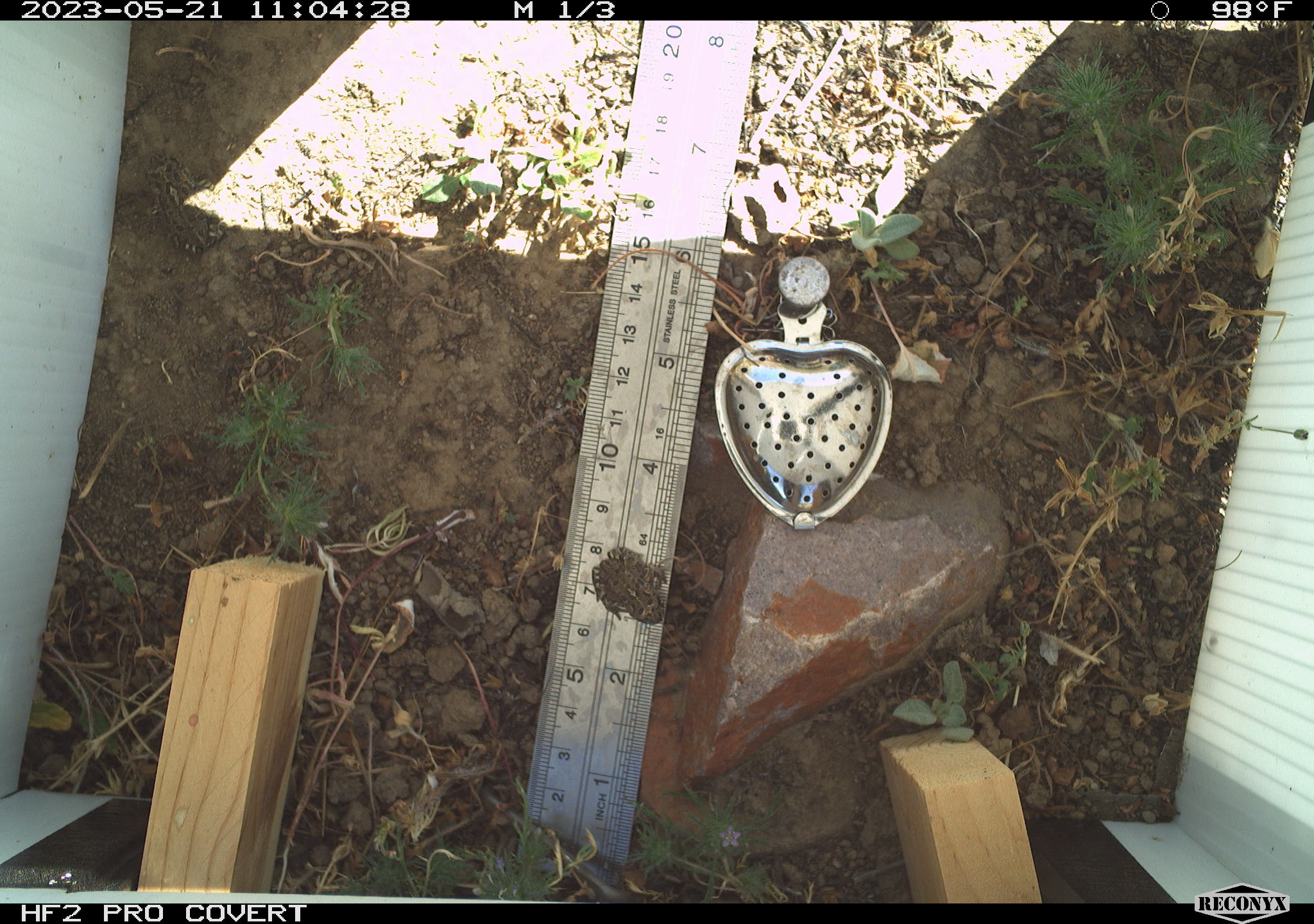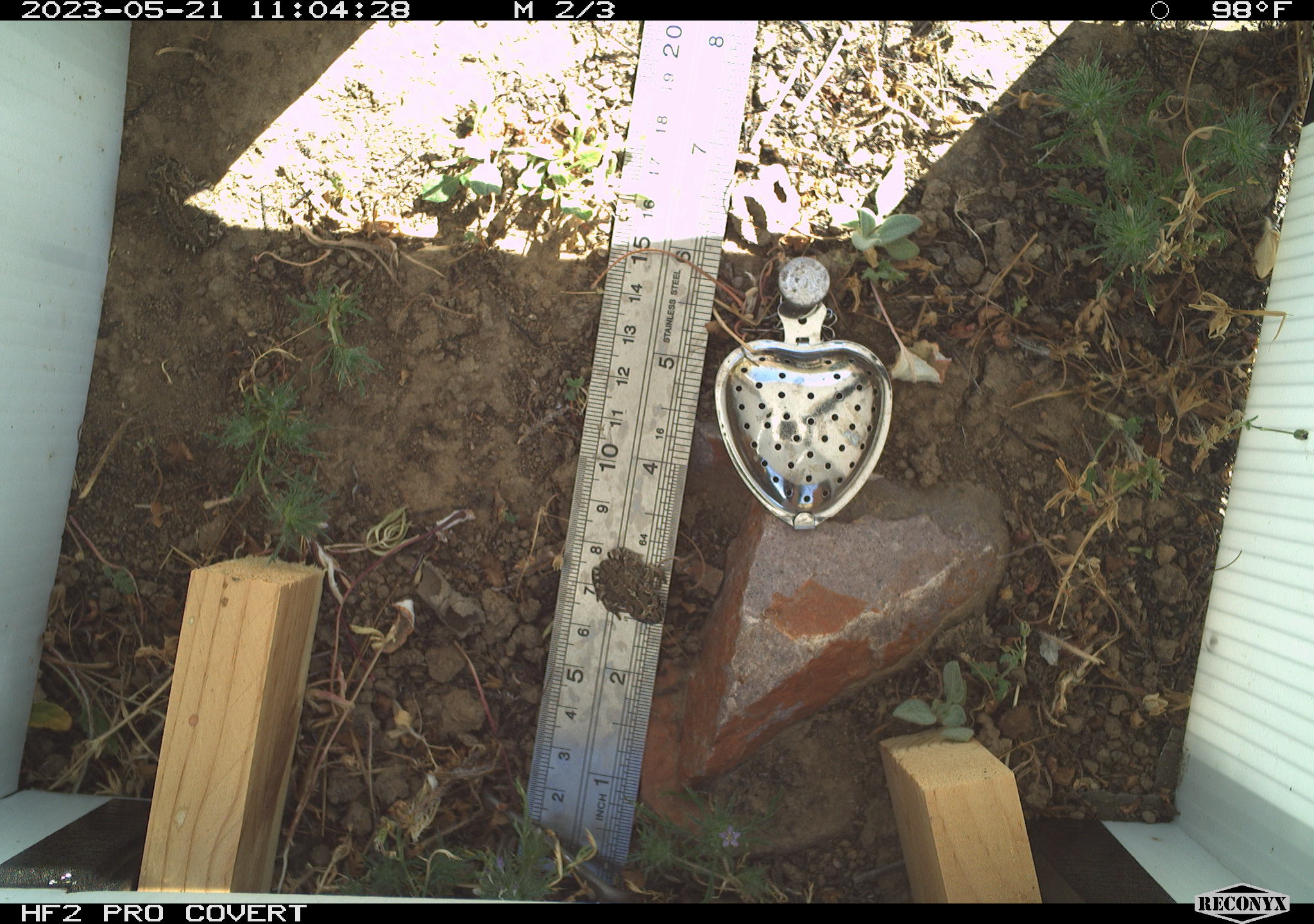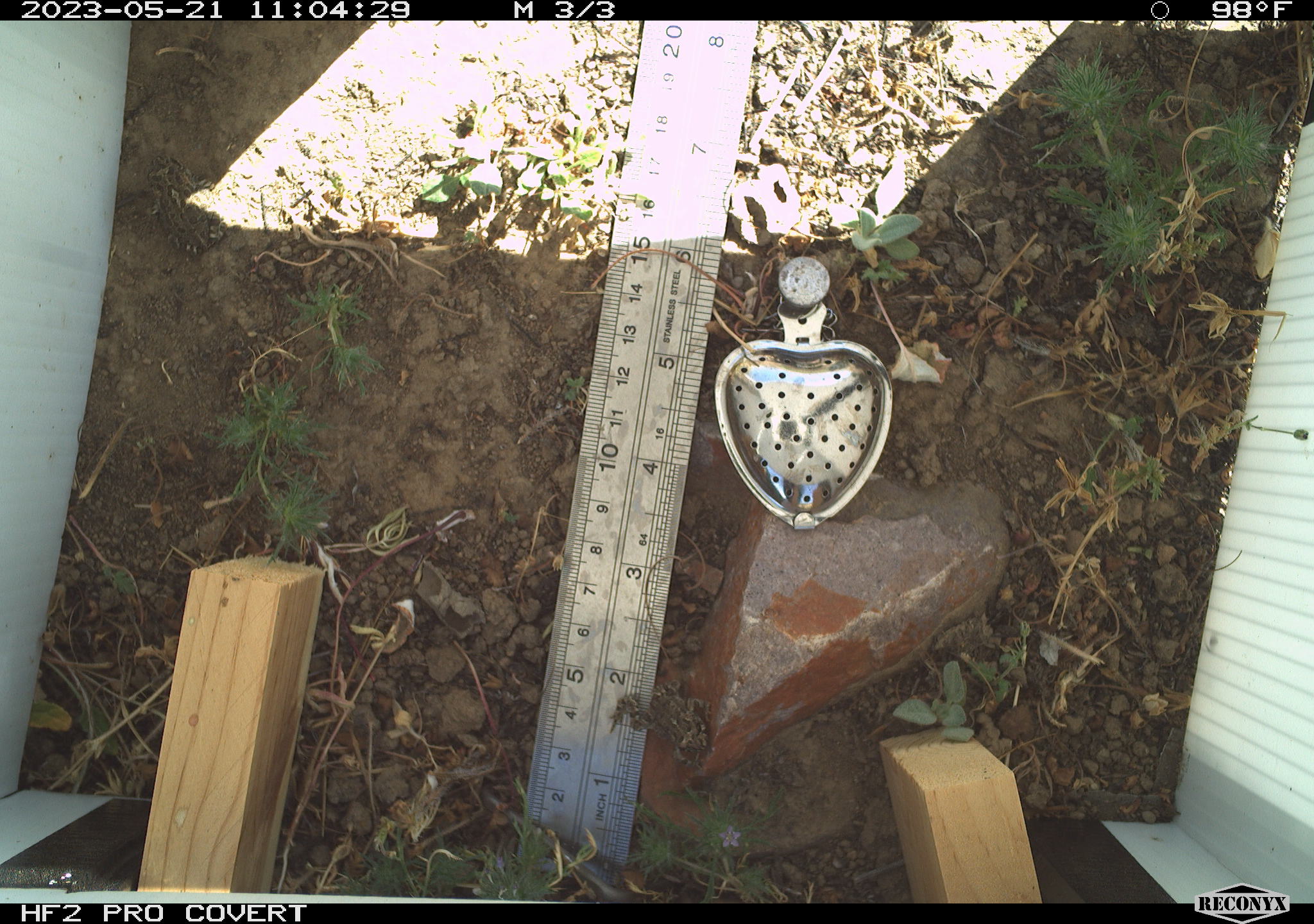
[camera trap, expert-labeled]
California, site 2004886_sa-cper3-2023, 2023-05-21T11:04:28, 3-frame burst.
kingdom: Animalia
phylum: Chordata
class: Amphibia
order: Anura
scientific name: Anura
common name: frogs